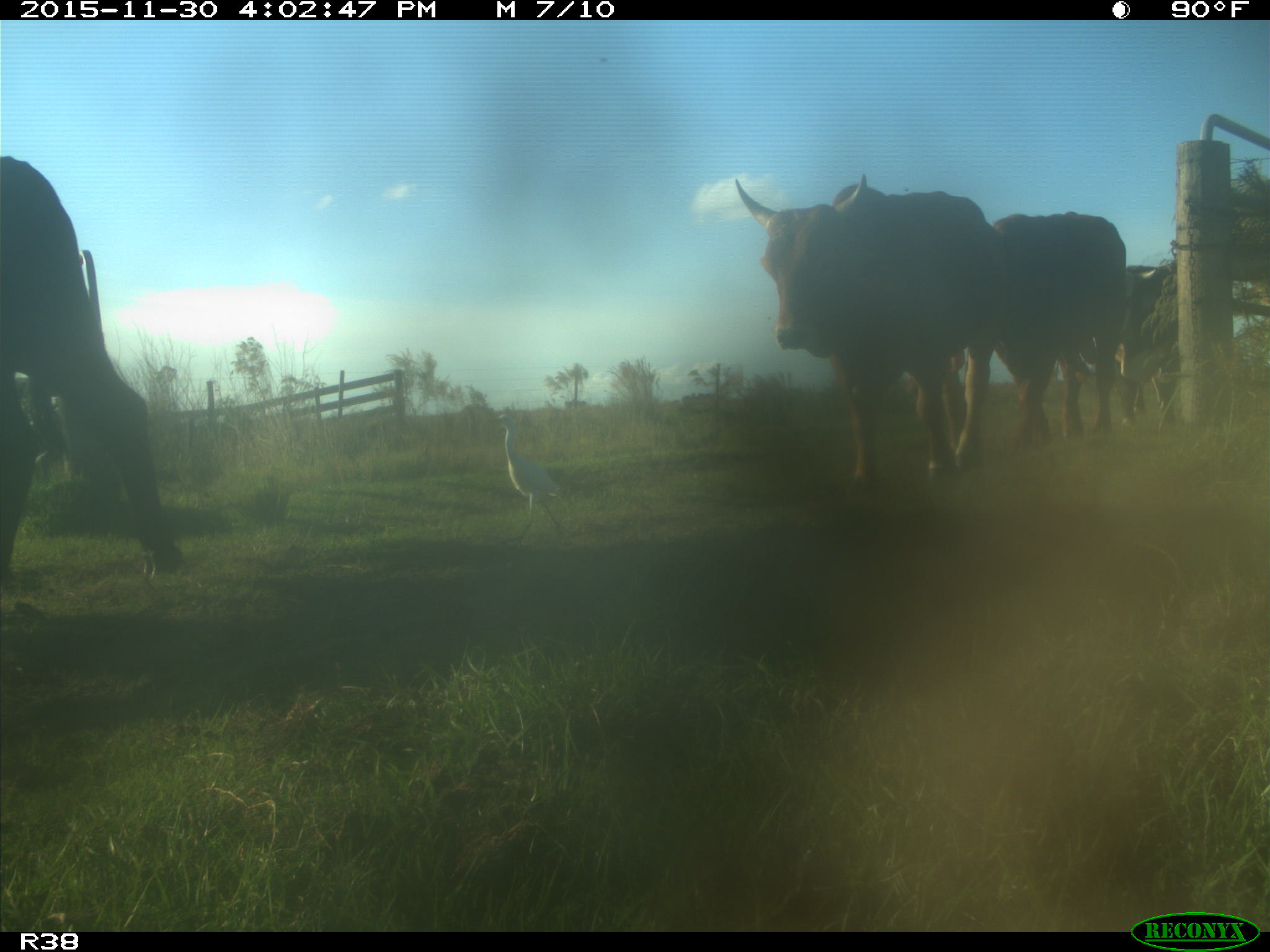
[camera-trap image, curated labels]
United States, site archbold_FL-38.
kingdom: Animalia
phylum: Chordata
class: Mammalia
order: Artiodactyla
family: Bovidae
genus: Bos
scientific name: Bos taurus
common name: domestic cow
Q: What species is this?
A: Bos taurus (domestic cow).